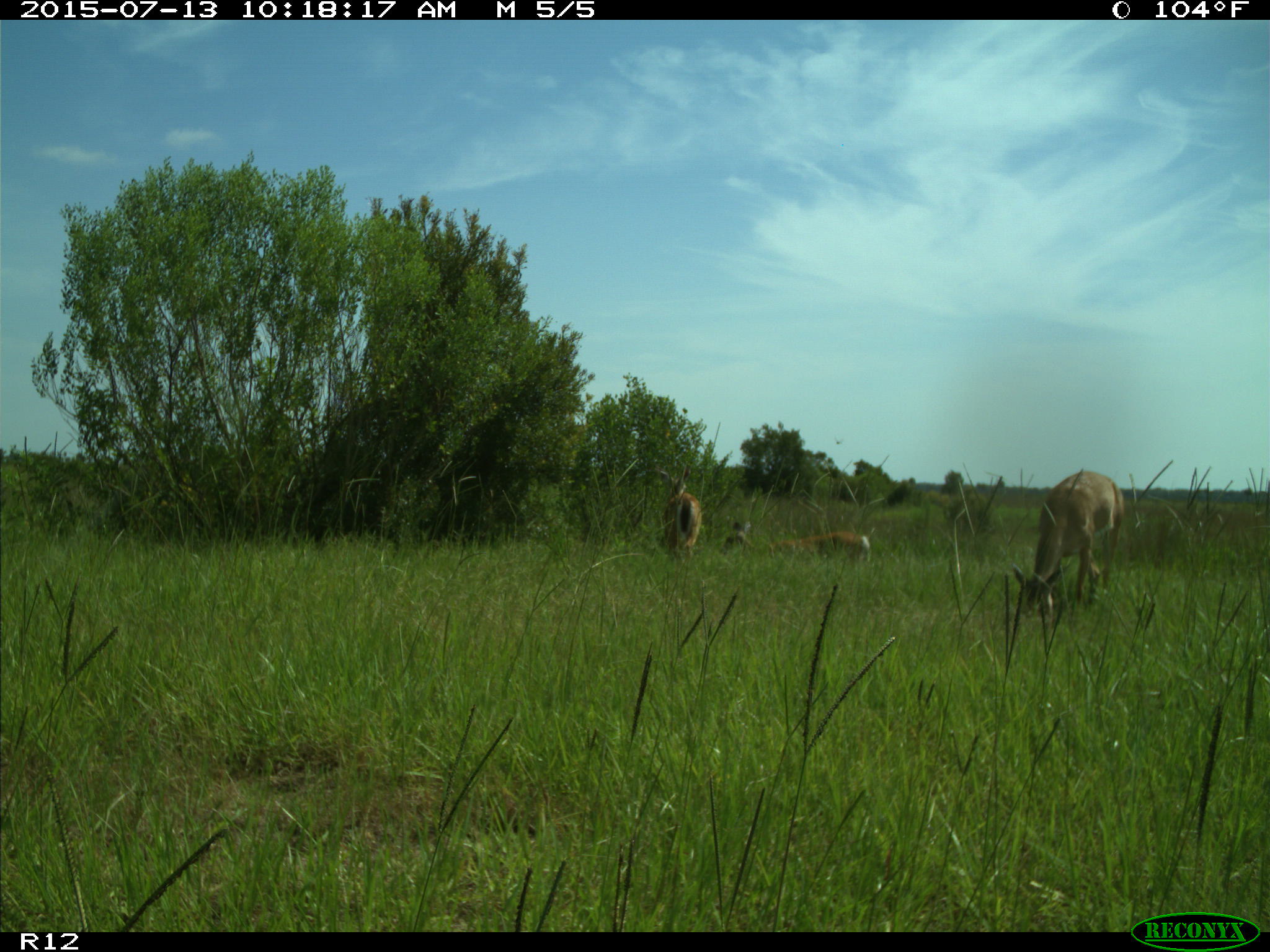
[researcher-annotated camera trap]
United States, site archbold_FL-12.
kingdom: Animalia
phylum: Chordata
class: Mammalia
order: Artiodactyla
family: Cervidae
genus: Odocoileus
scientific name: Odocoileus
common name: deer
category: unidentified deer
Unidentified deer (deer) (Odocoileus).